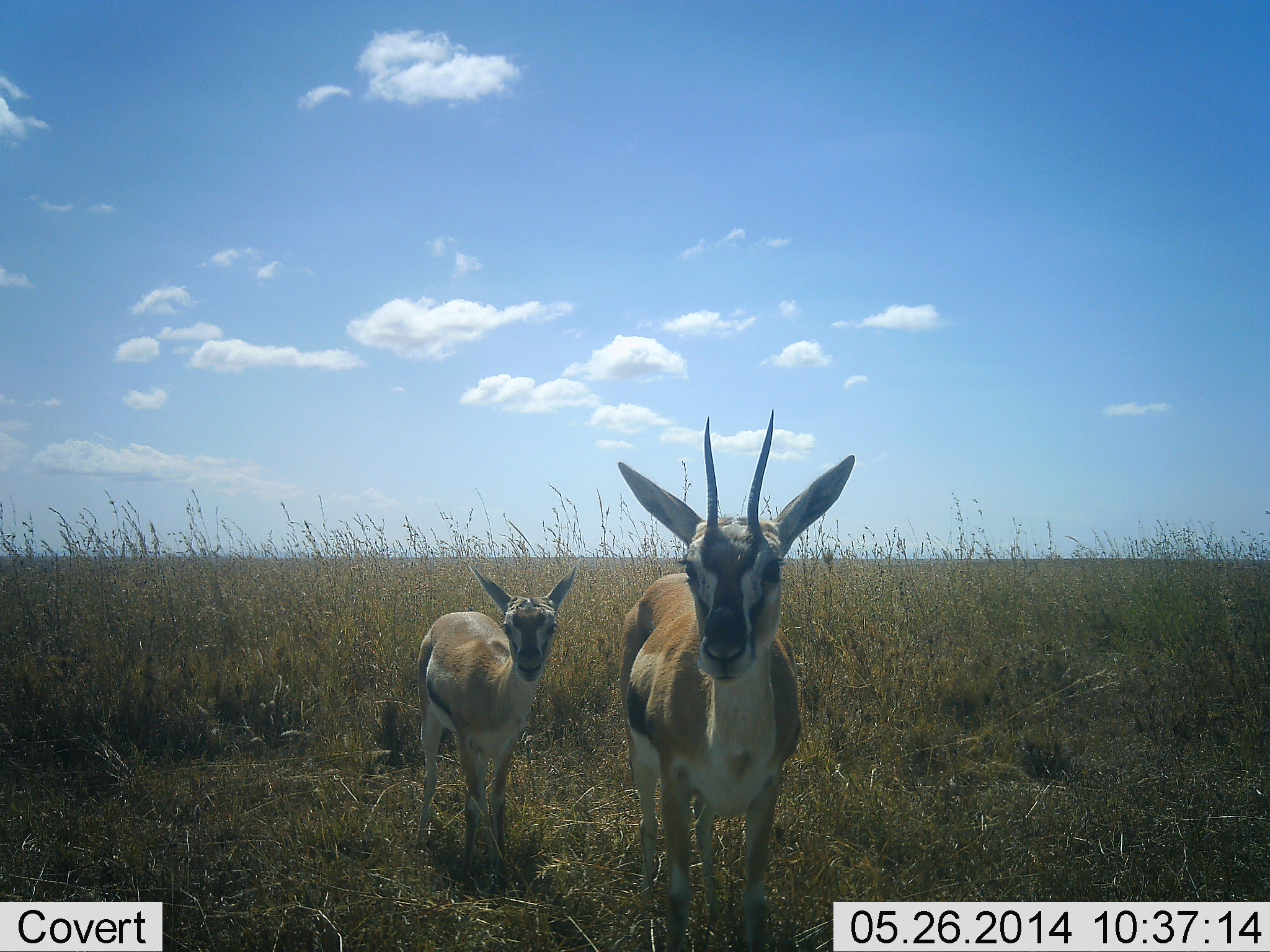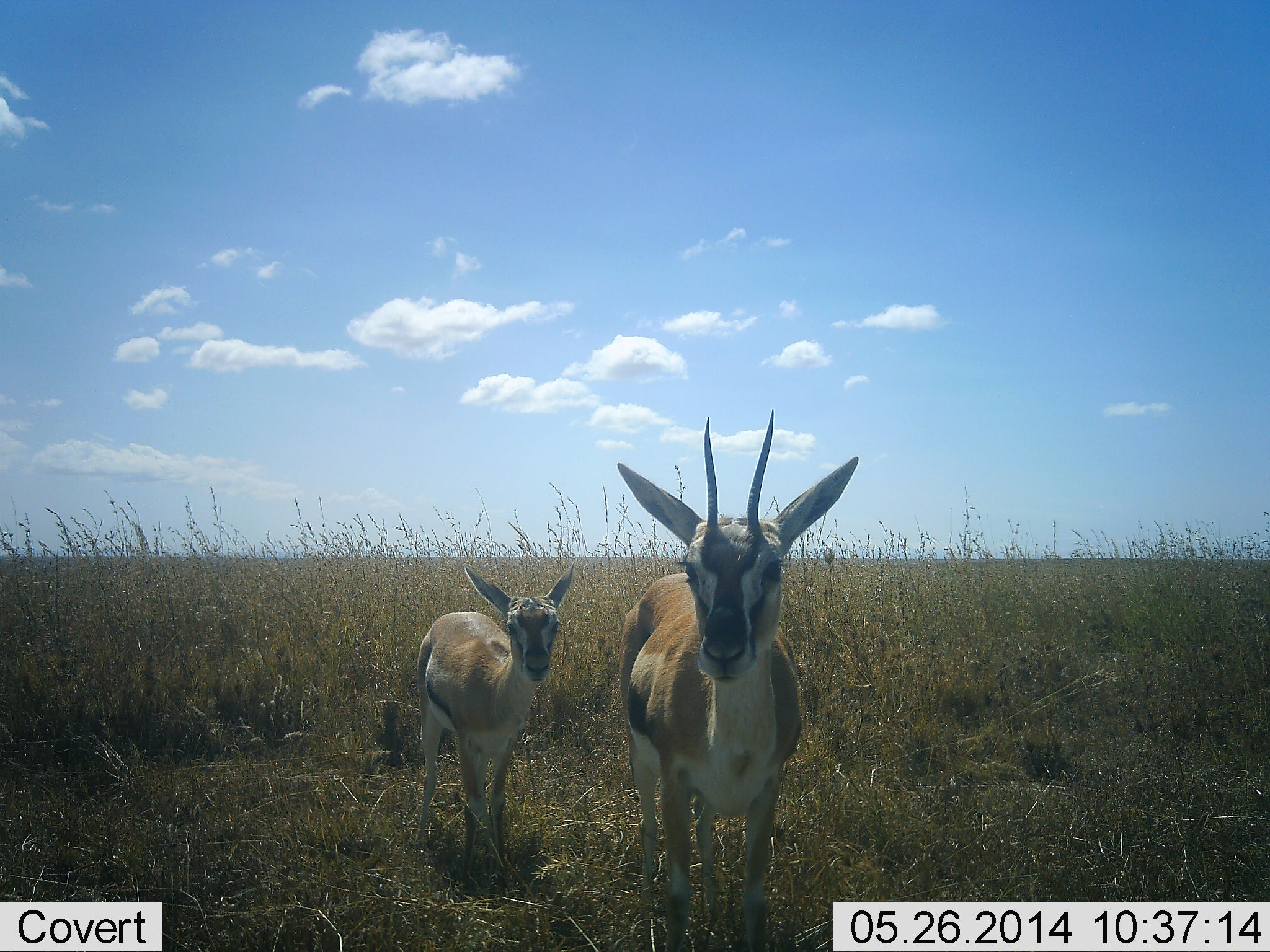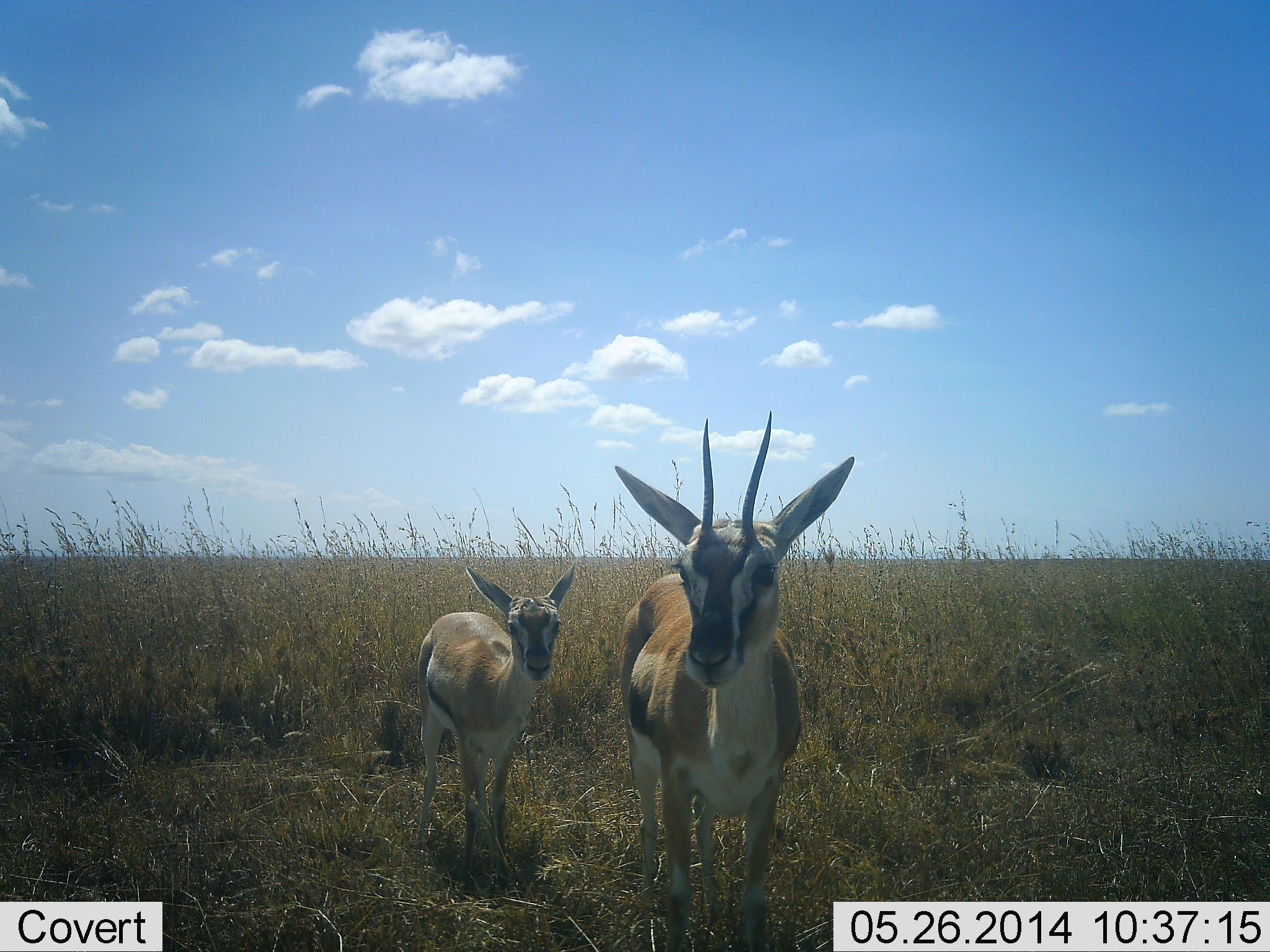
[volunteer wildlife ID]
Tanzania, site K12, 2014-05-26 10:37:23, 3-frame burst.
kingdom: Animalia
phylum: Chordata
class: Mammalia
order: Artiodactyla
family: Bovidae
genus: Eudorcas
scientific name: Eudorcas thomsonii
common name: thomson's gazelle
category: gazellethomsons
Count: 2.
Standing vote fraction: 100%.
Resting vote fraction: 0%.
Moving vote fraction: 0%.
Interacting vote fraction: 0%.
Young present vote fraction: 80%.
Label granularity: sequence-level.